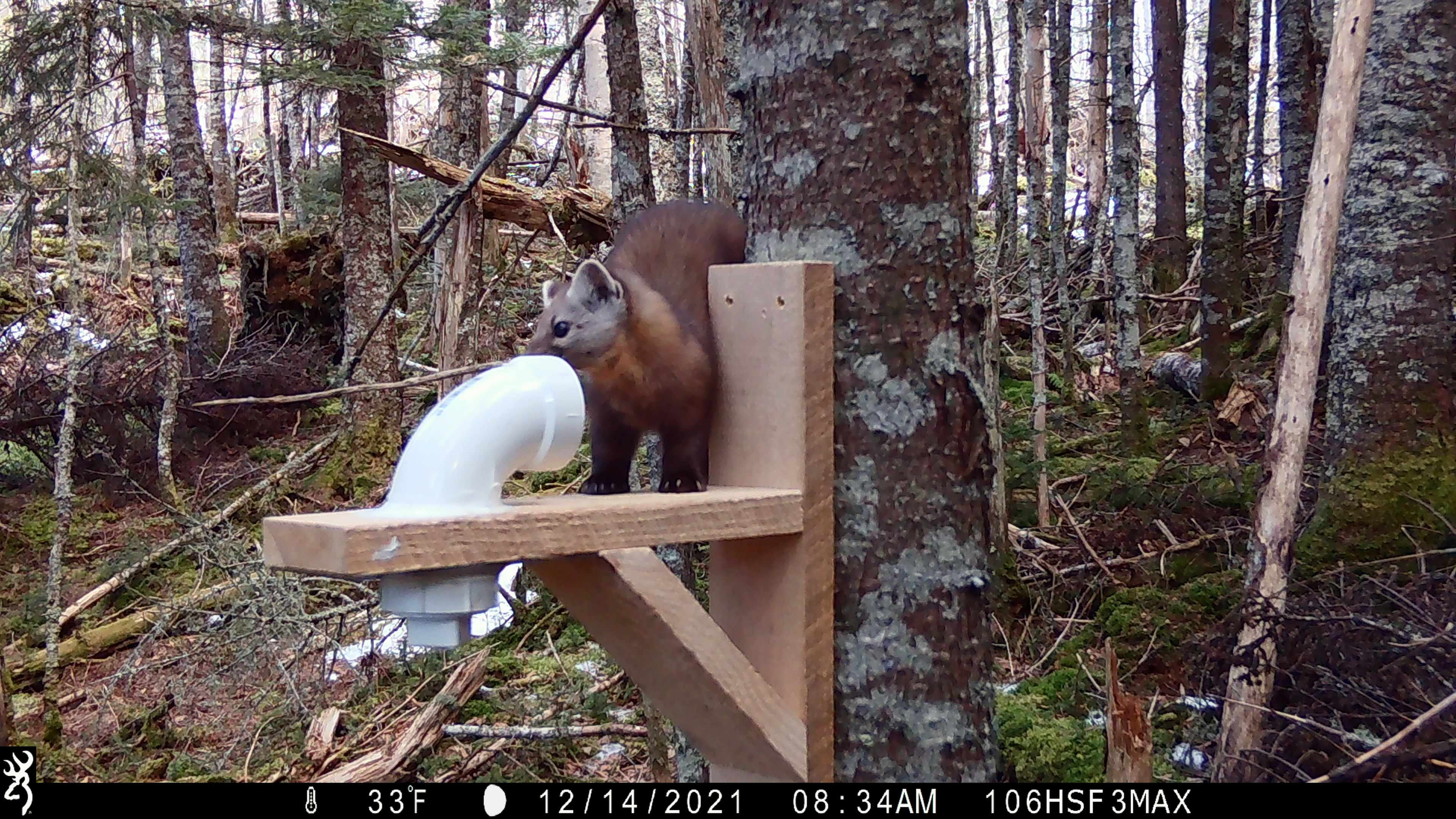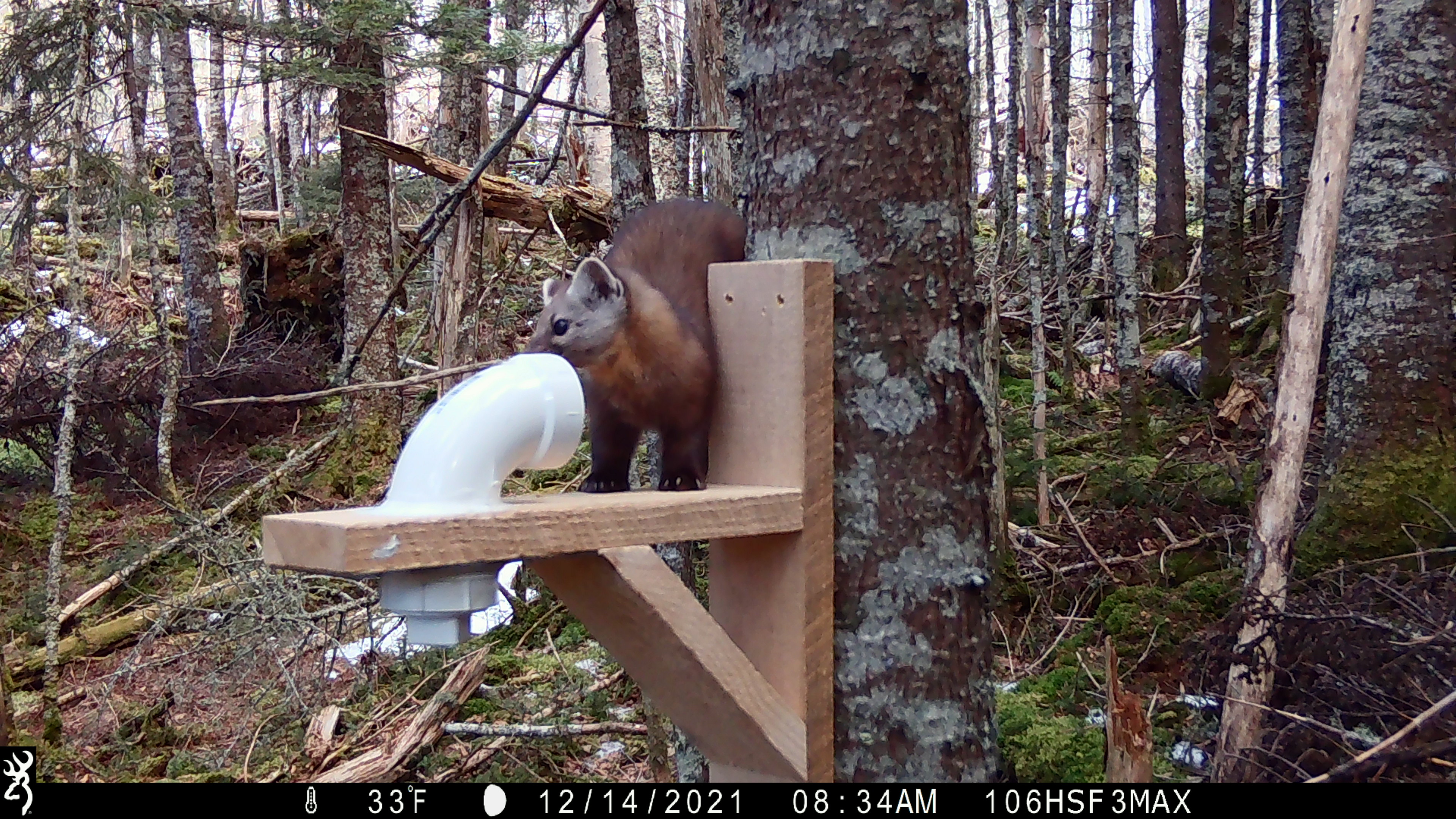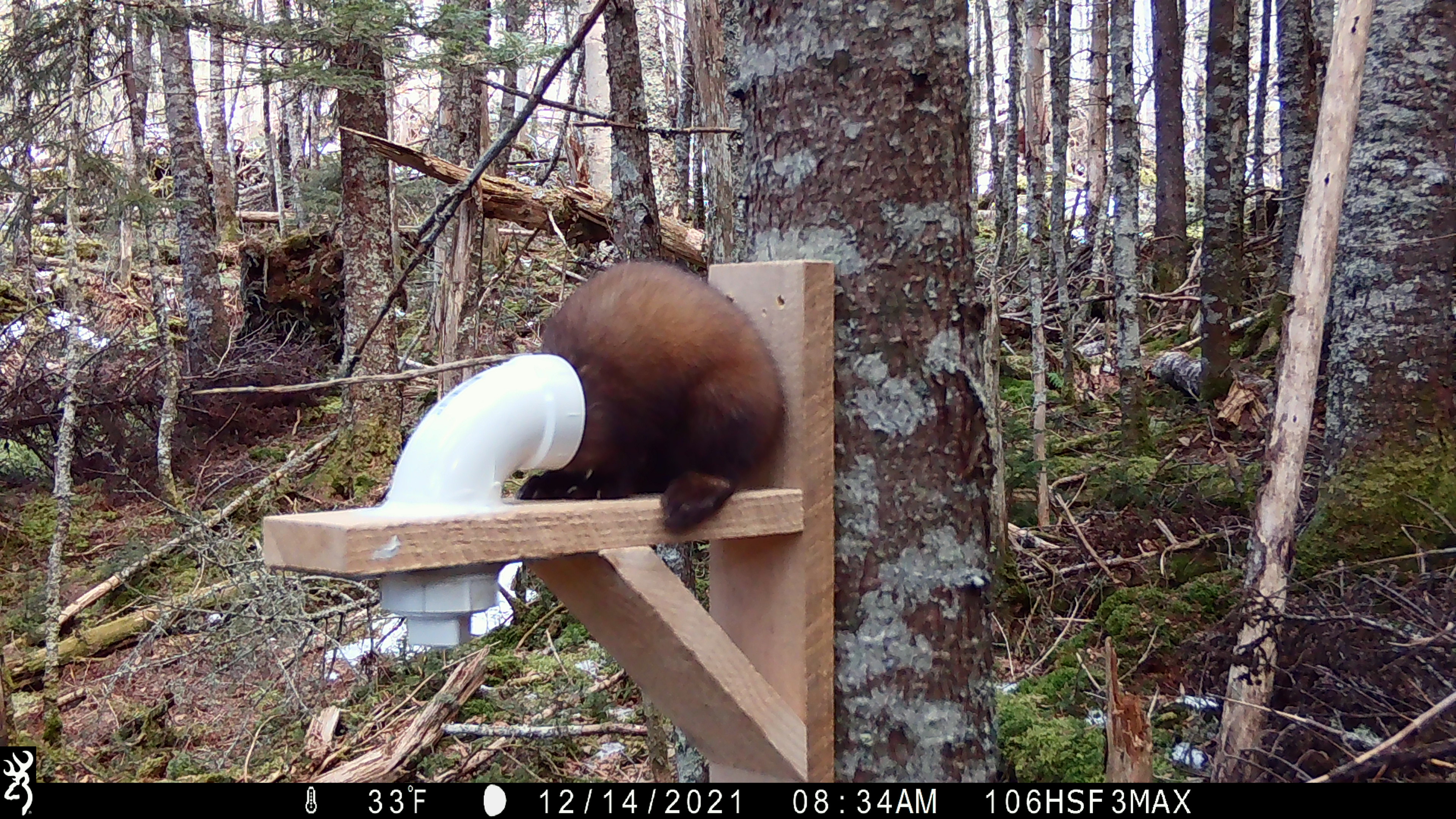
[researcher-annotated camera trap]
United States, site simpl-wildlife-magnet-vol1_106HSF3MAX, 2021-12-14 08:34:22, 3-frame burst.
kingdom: Animalia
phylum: Chordata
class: Mammalia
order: Carnivora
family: Mustelidae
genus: Martes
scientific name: Martes americana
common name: american marten